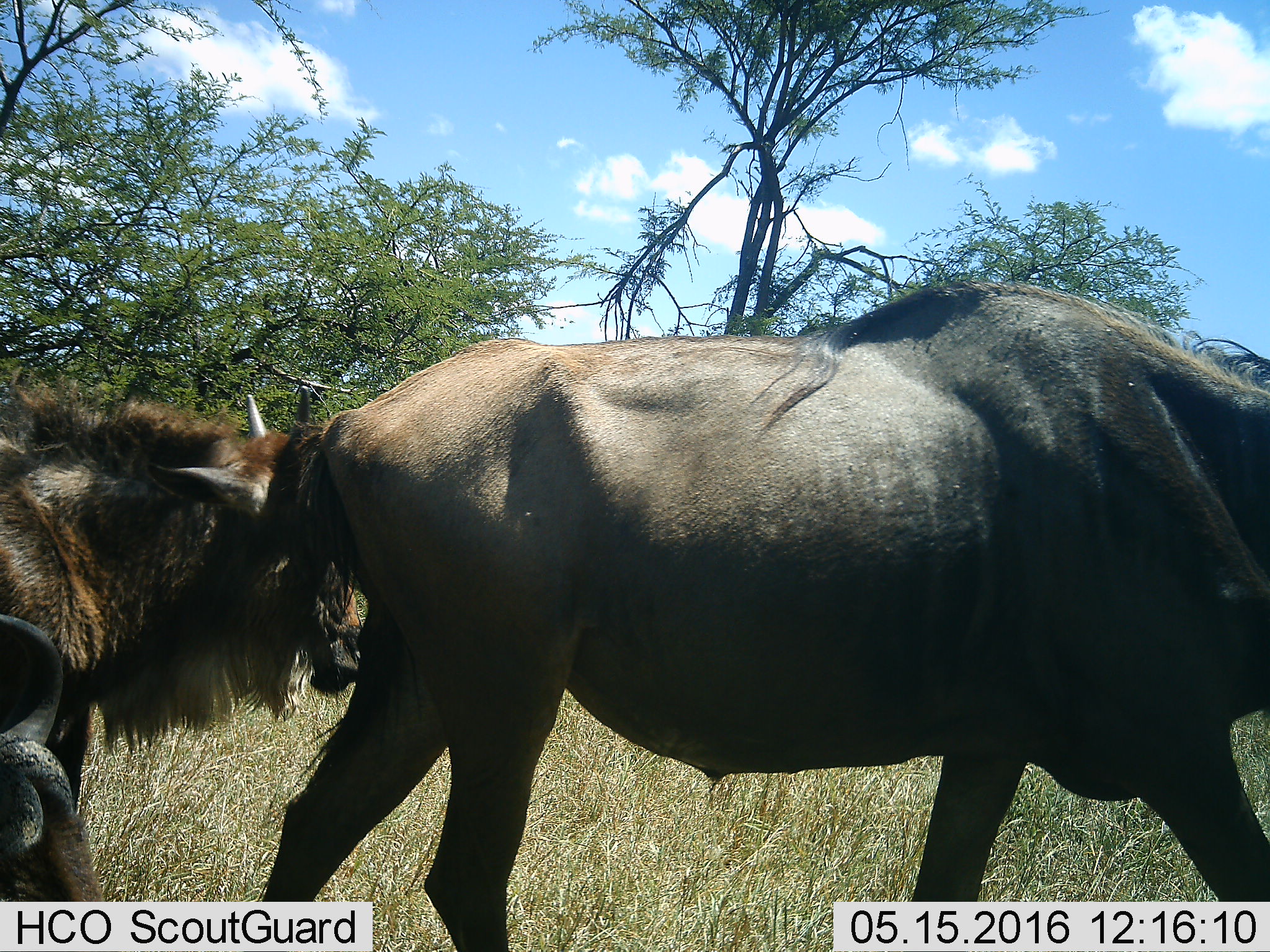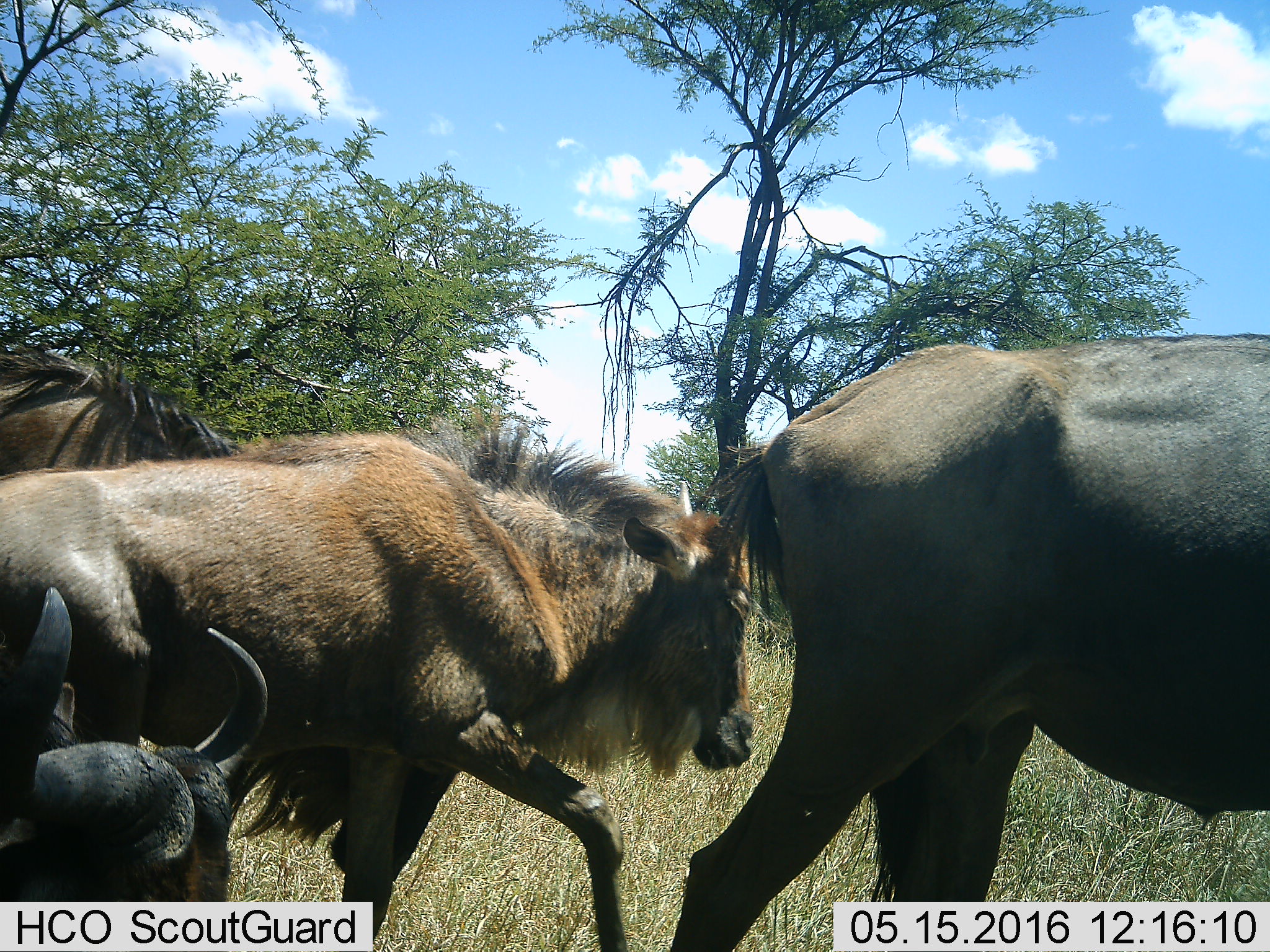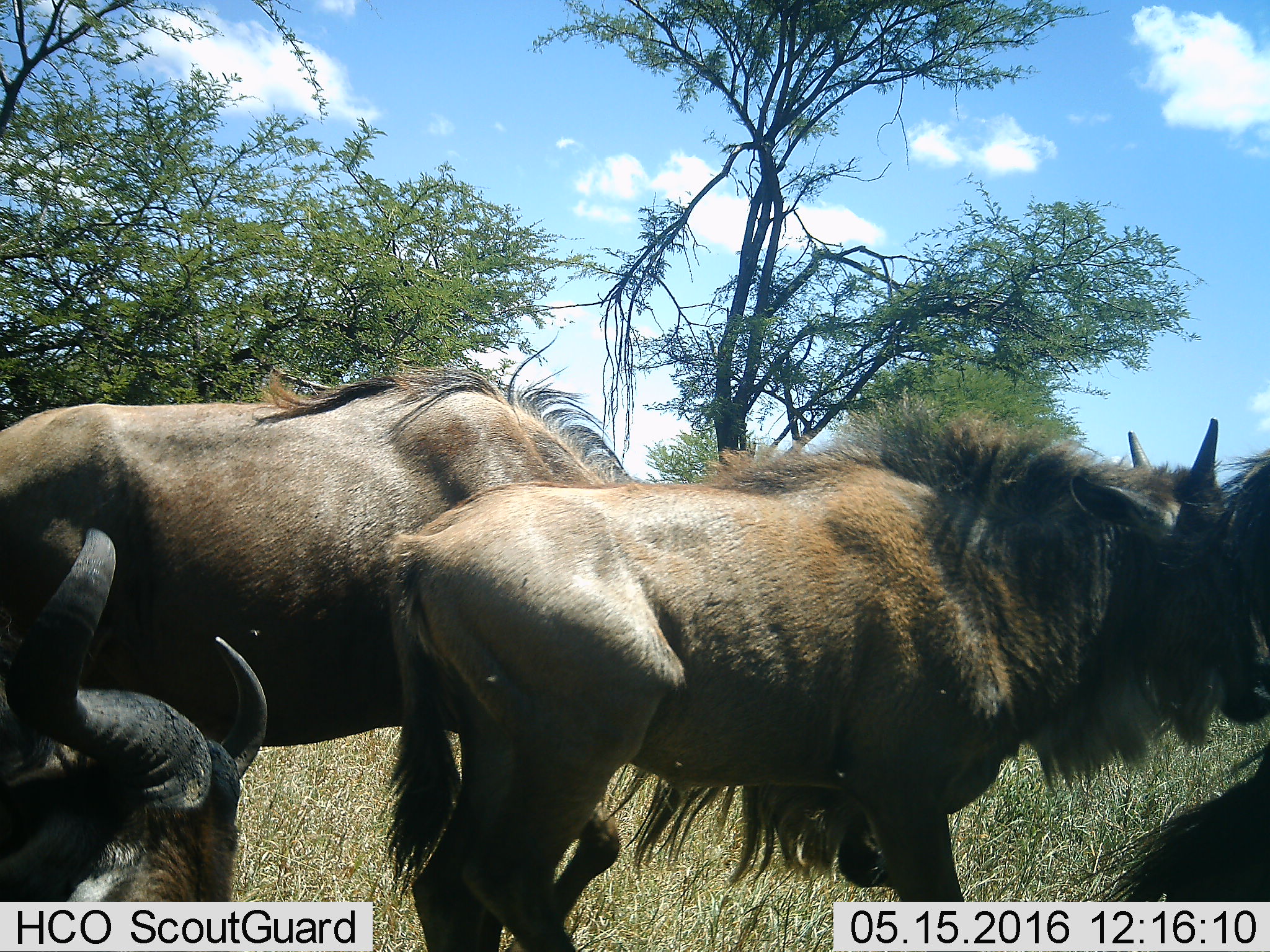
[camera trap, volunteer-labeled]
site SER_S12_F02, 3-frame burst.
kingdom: Animalia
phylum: Chordata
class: Mammalia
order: Artiodactyla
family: Bovidae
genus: Connochaetes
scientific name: Connochaetes taurinus taurinus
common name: blue wildebeest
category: wildebeestblue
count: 4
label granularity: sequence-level